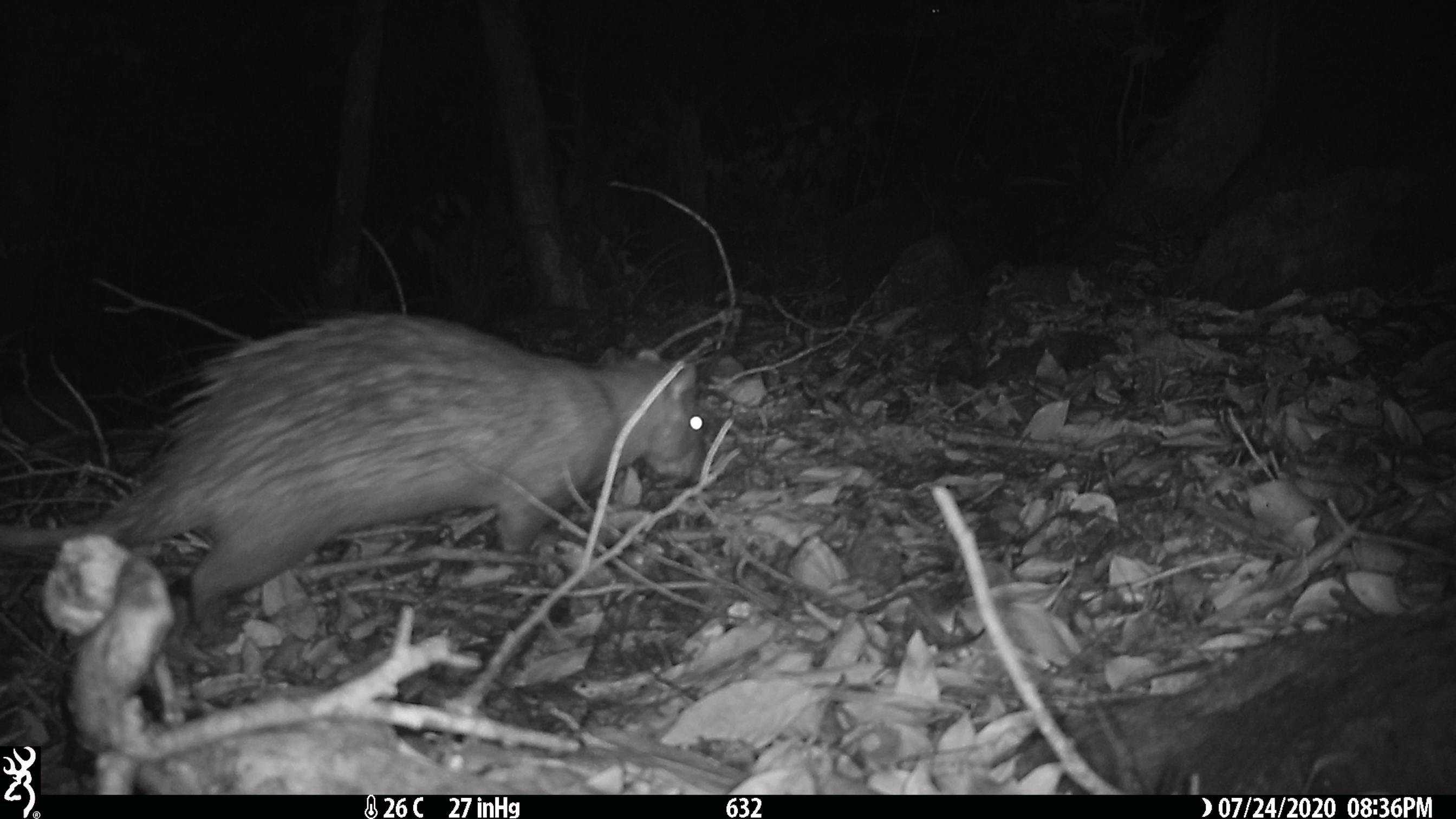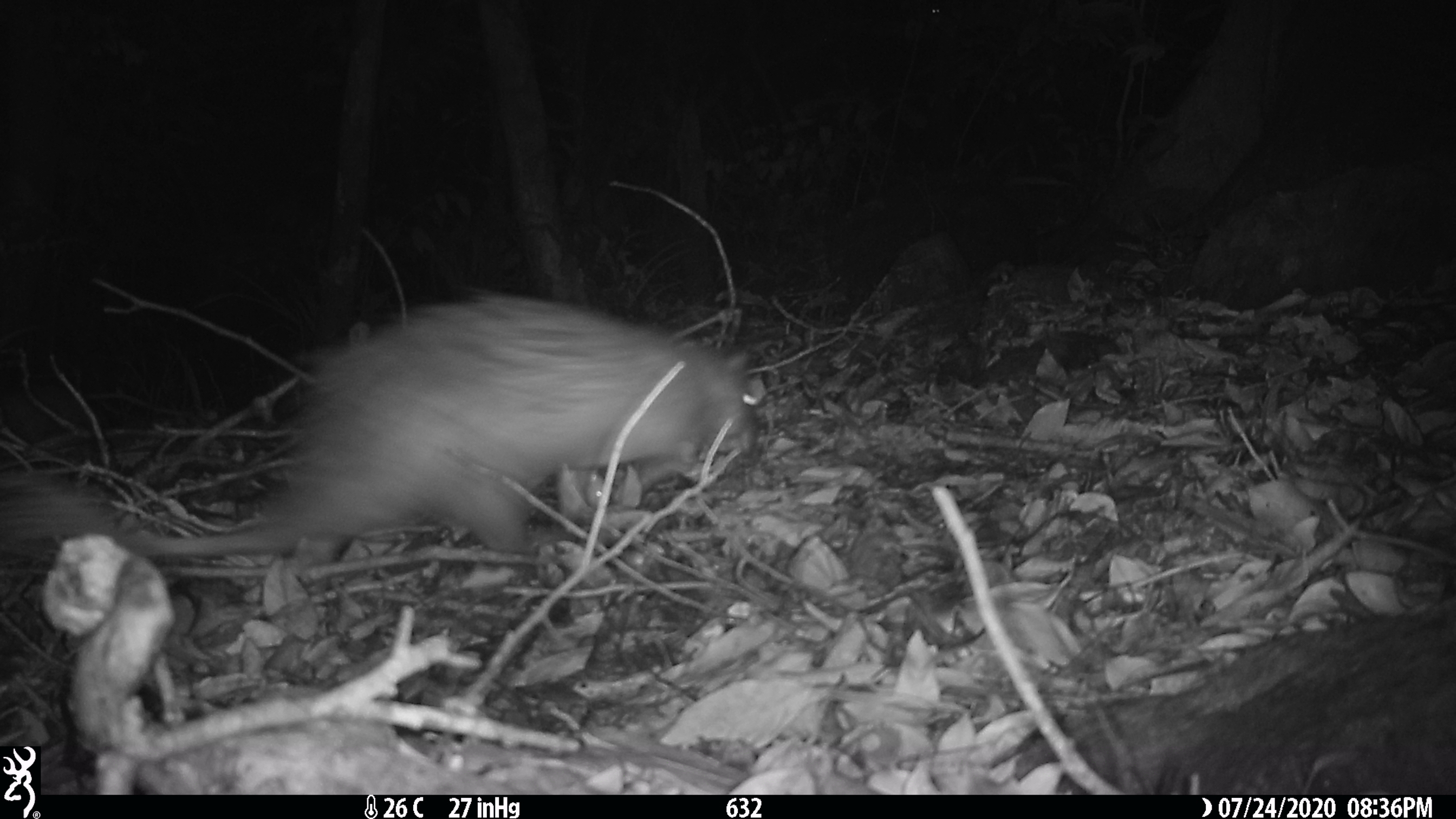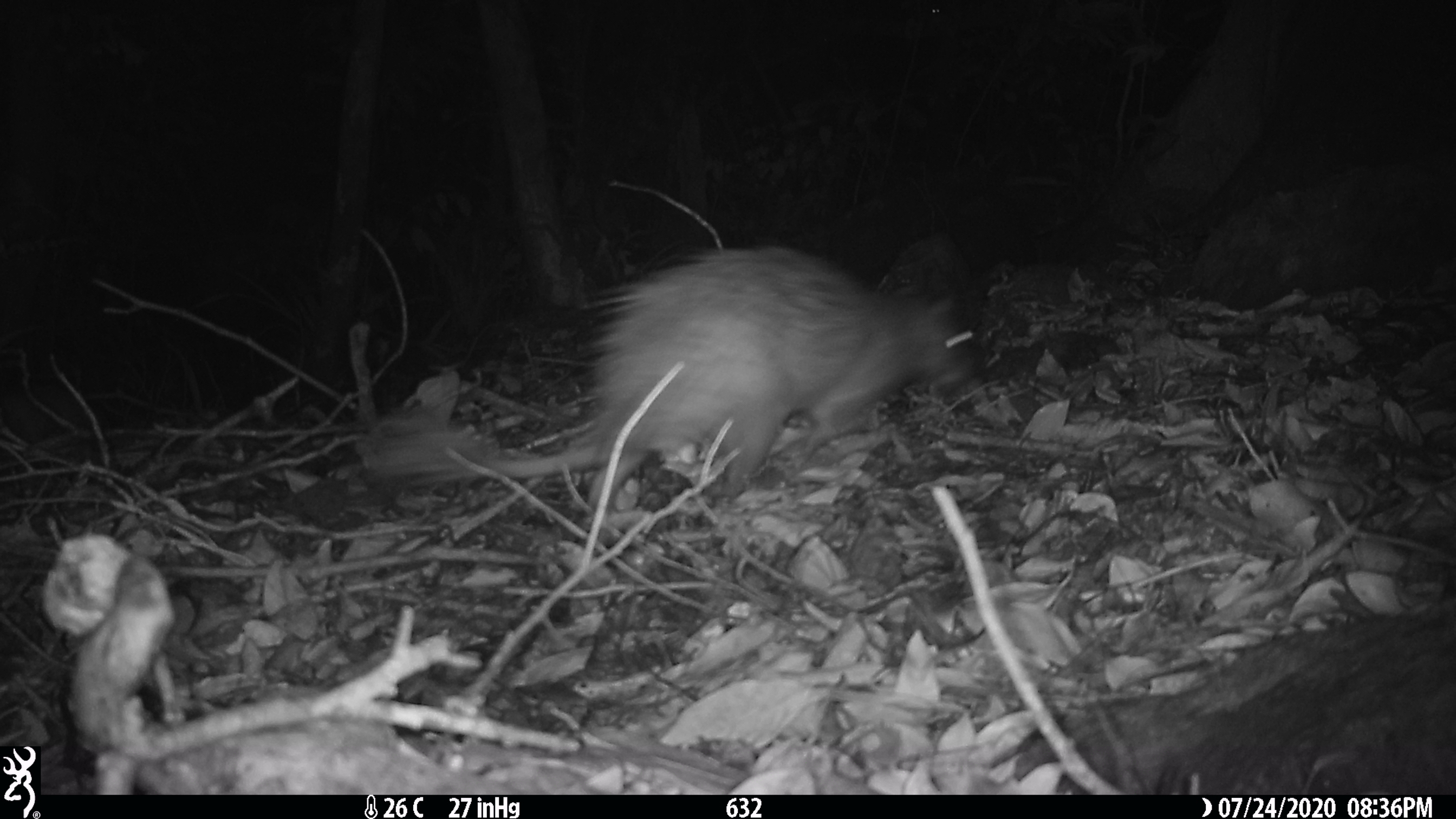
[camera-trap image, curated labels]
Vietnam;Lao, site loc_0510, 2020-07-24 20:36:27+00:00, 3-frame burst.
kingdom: Animalia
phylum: Chordata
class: Mammalia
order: Rodentia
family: Hystricidae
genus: Atherurus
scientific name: Atherurus macrourus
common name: asiatic brush-tailed porcupine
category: asiatic brush tailed porcupine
Asiatic brush tailed porcupine (asiatic brush-tailed porcupine) (Atherurus macrourus). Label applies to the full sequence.